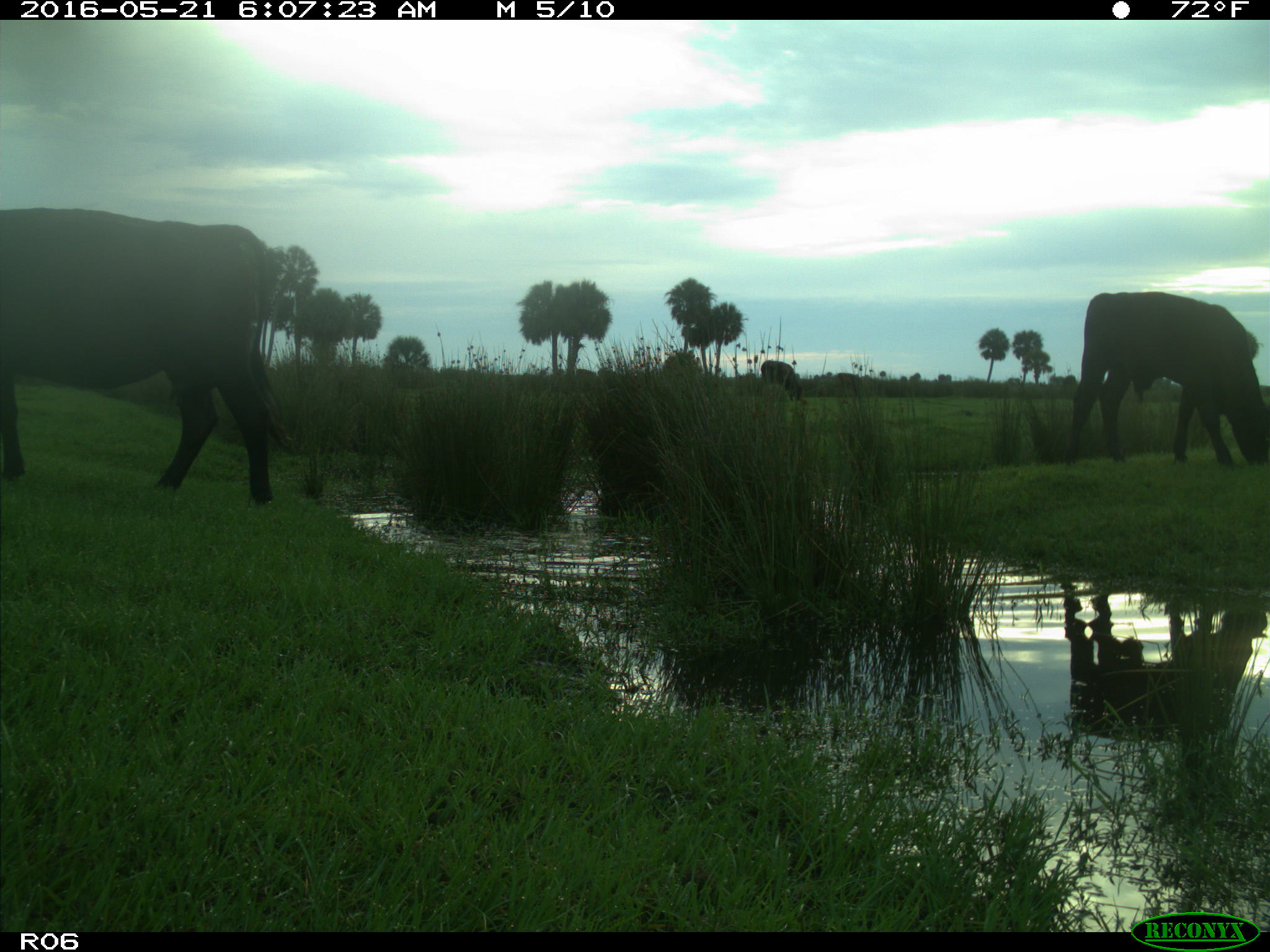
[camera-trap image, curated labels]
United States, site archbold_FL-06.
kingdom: Animalia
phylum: Chordata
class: Mammalia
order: Artiodactyla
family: Bovidae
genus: Bos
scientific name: Bos taurus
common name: domestic cow